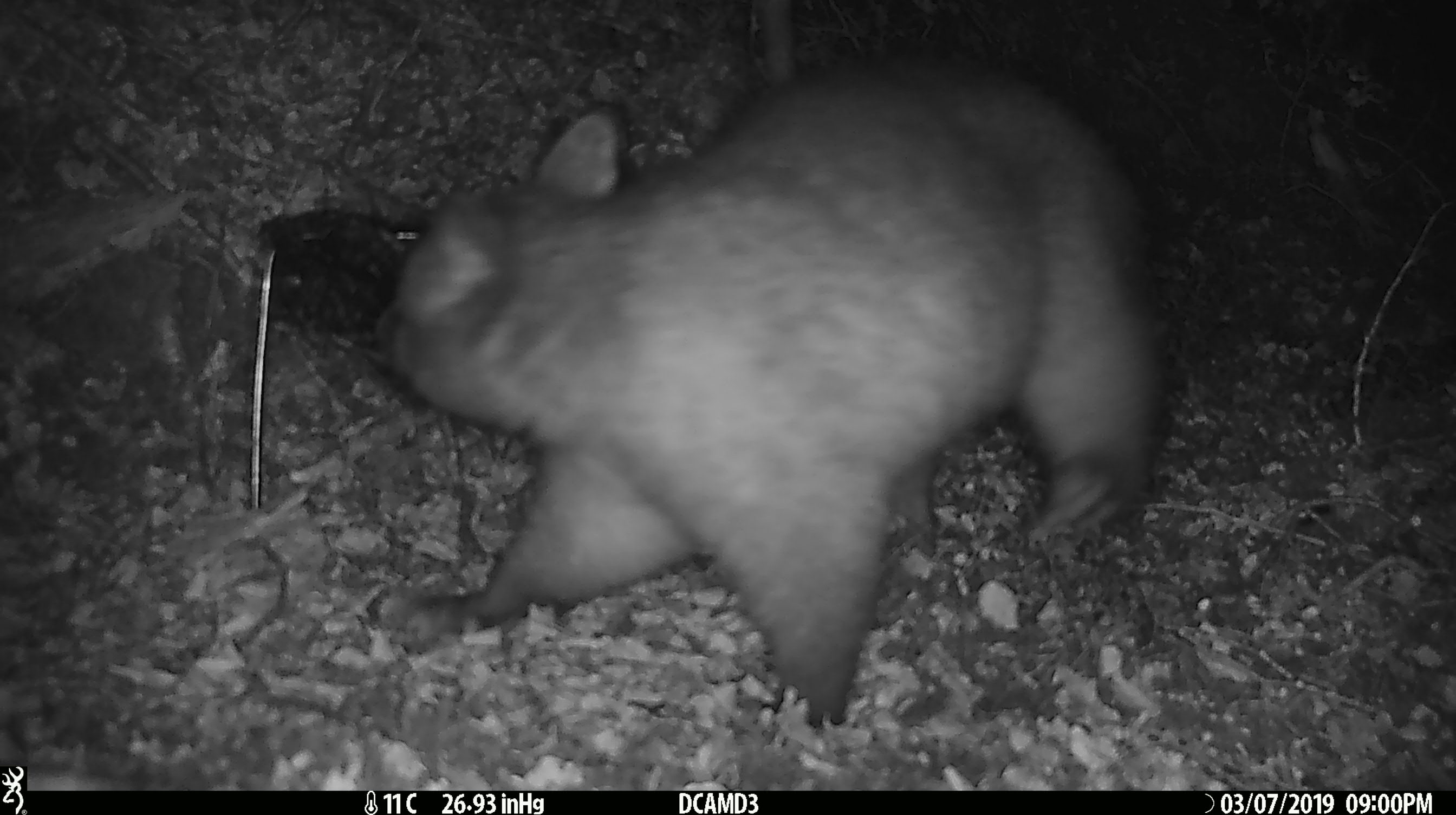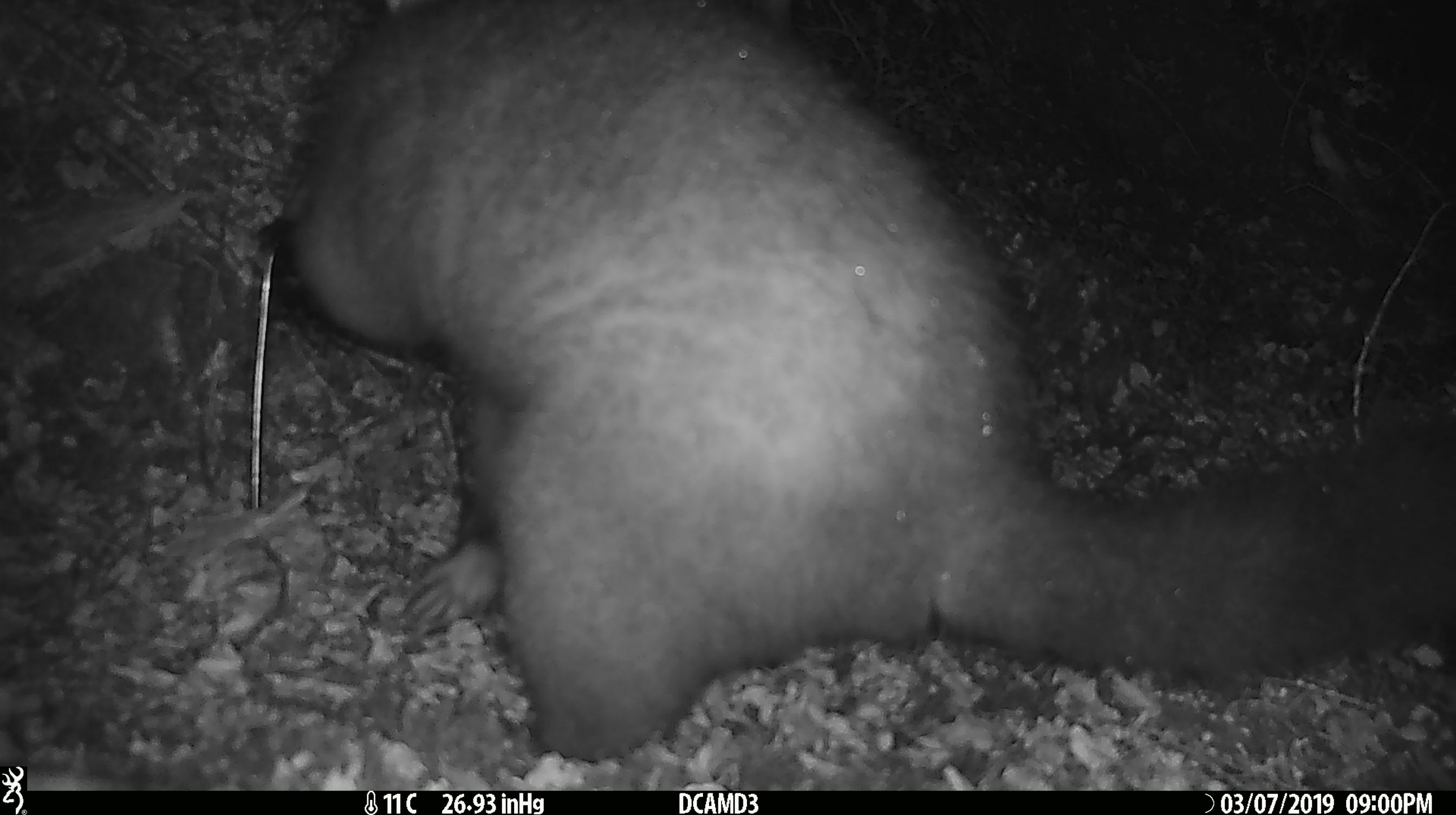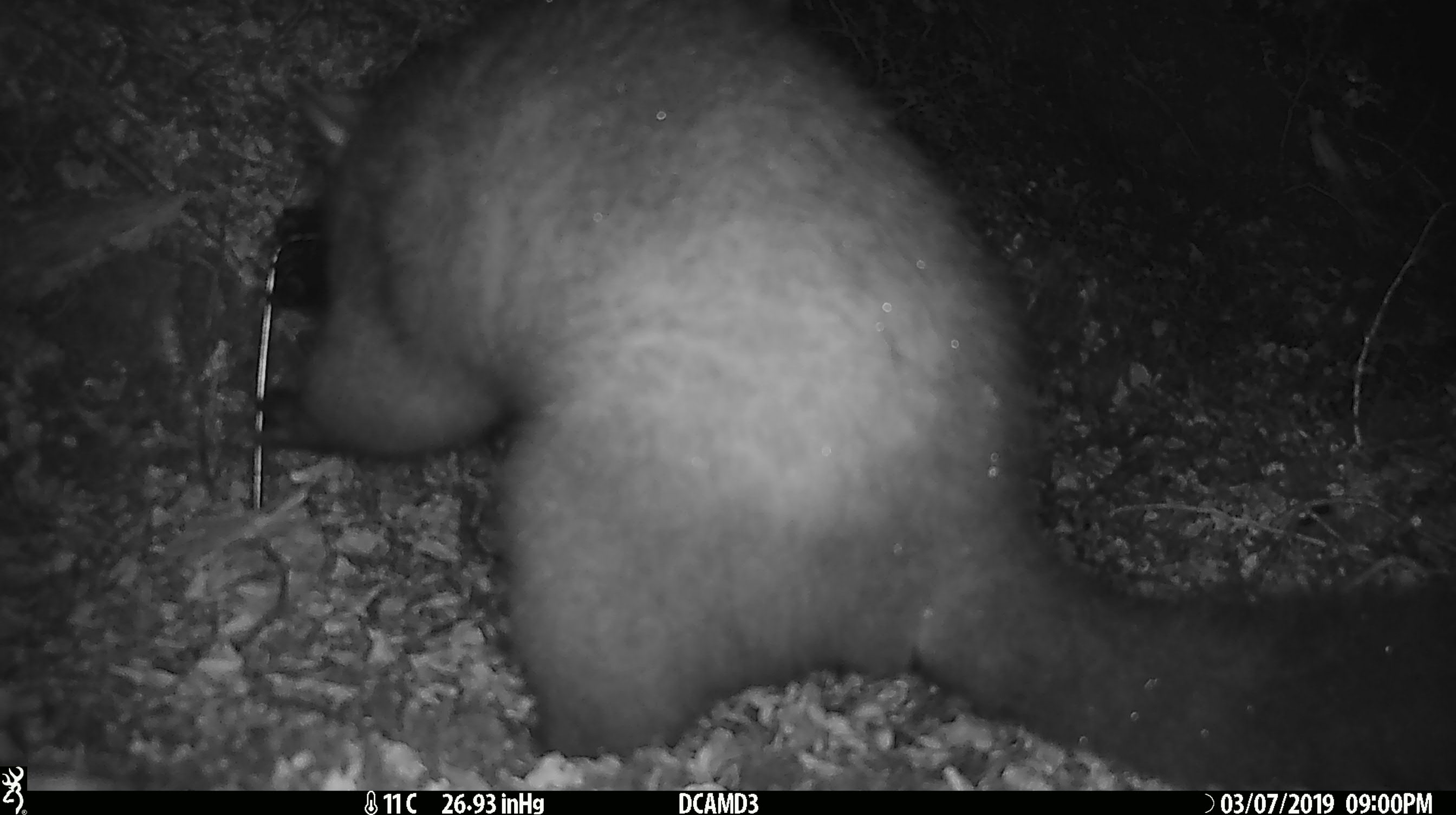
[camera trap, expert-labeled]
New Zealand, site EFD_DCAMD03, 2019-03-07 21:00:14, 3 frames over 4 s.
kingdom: Animalia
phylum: Chordata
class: Mammalia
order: Diprotodontia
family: Phalangeridae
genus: Trichosurus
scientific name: Trichosurus vulpecula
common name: common brushtail possum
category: possum